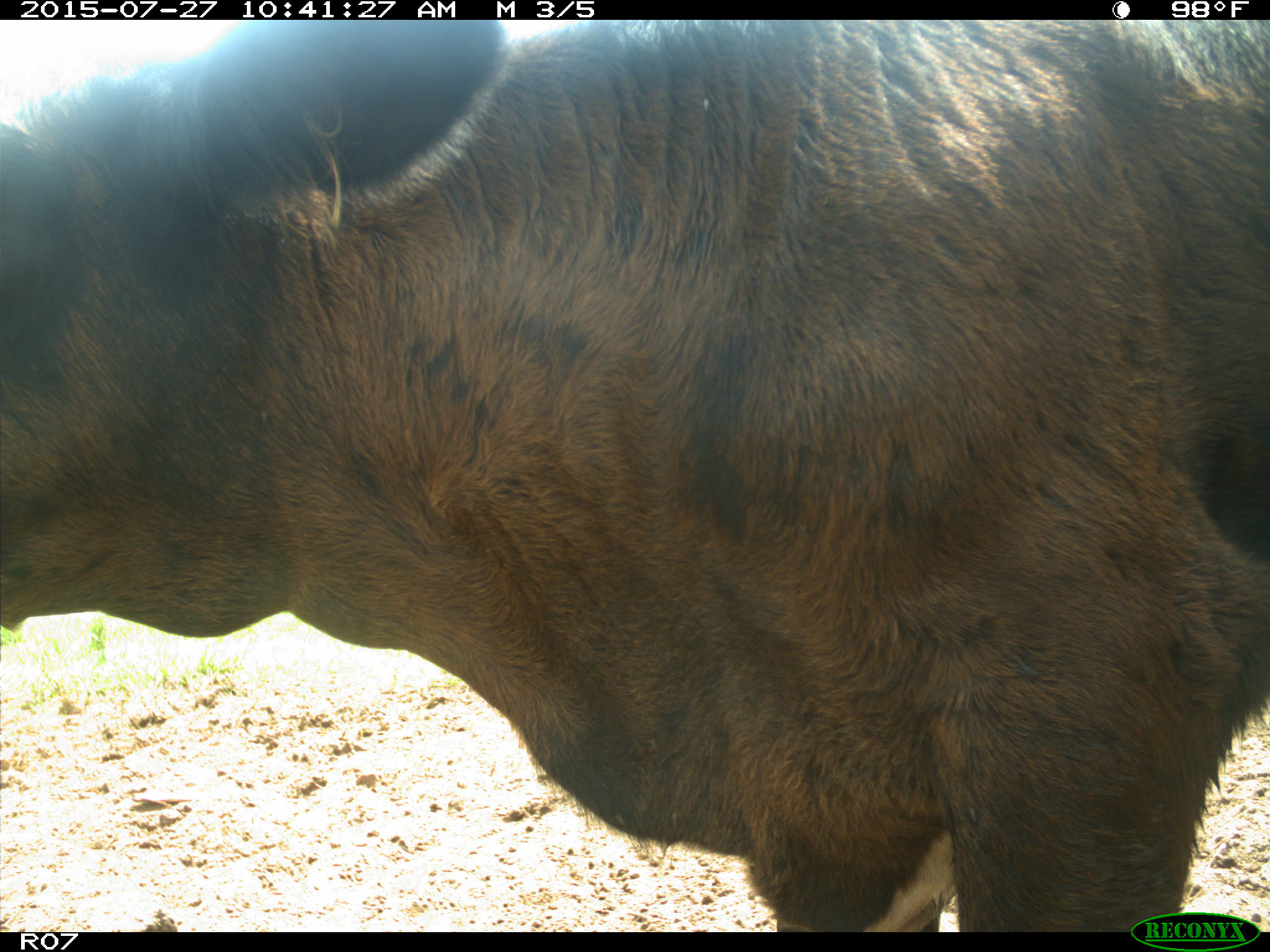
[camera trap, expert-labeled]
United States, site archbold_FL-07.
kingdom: Animalia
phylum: Chordata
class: Mammalia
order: Artiodactyla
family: Bovidae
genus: Bos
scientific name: Bos taurus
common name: domestic cow